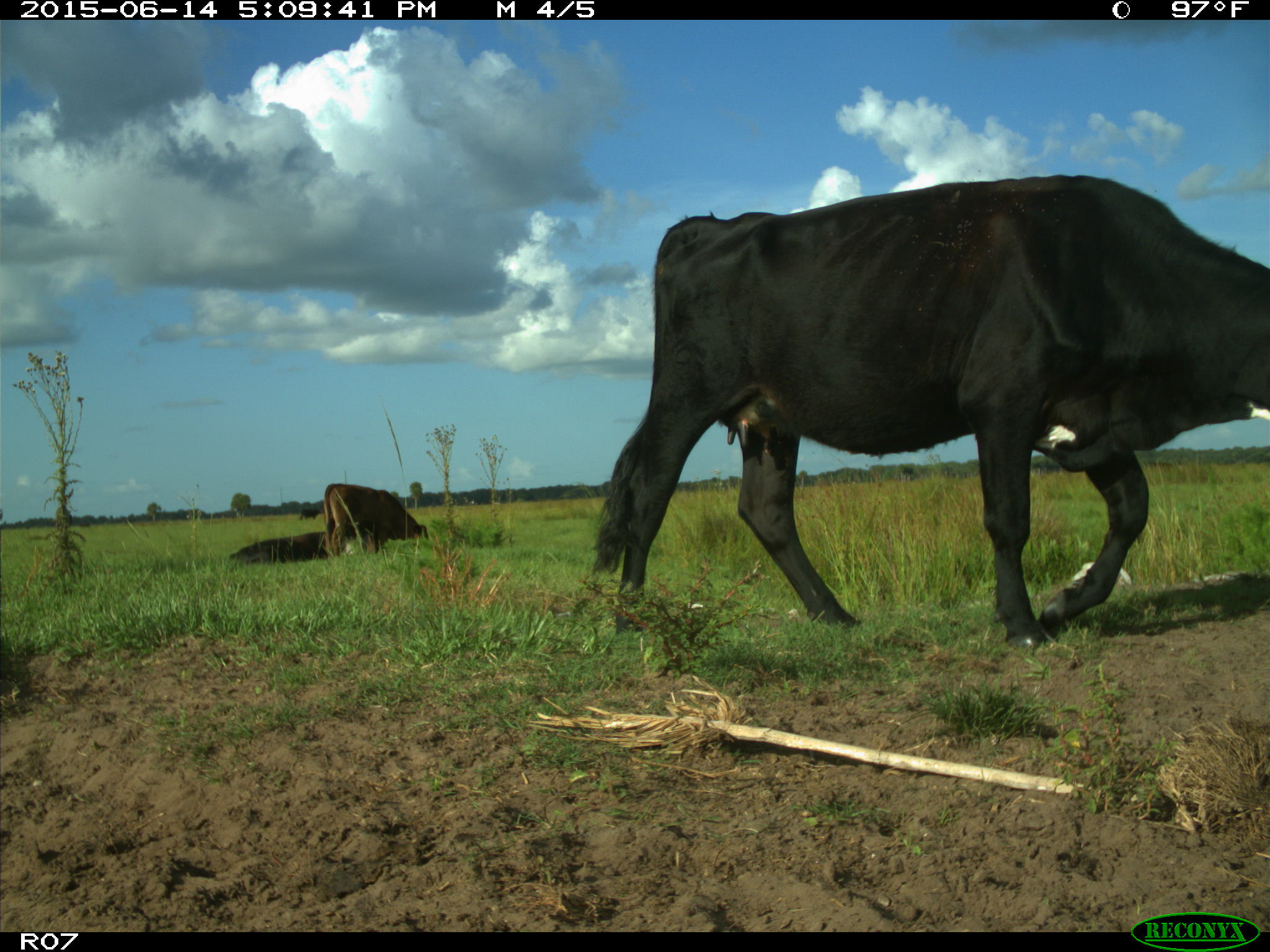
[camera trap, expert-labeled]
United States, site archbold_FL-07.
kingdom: Animalia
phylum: Chordata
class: Mammalia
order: Artiodactyla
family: Bovidae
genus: Bos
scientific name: Bos taurus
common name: domestic cow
Bos taurus (domestic cow).